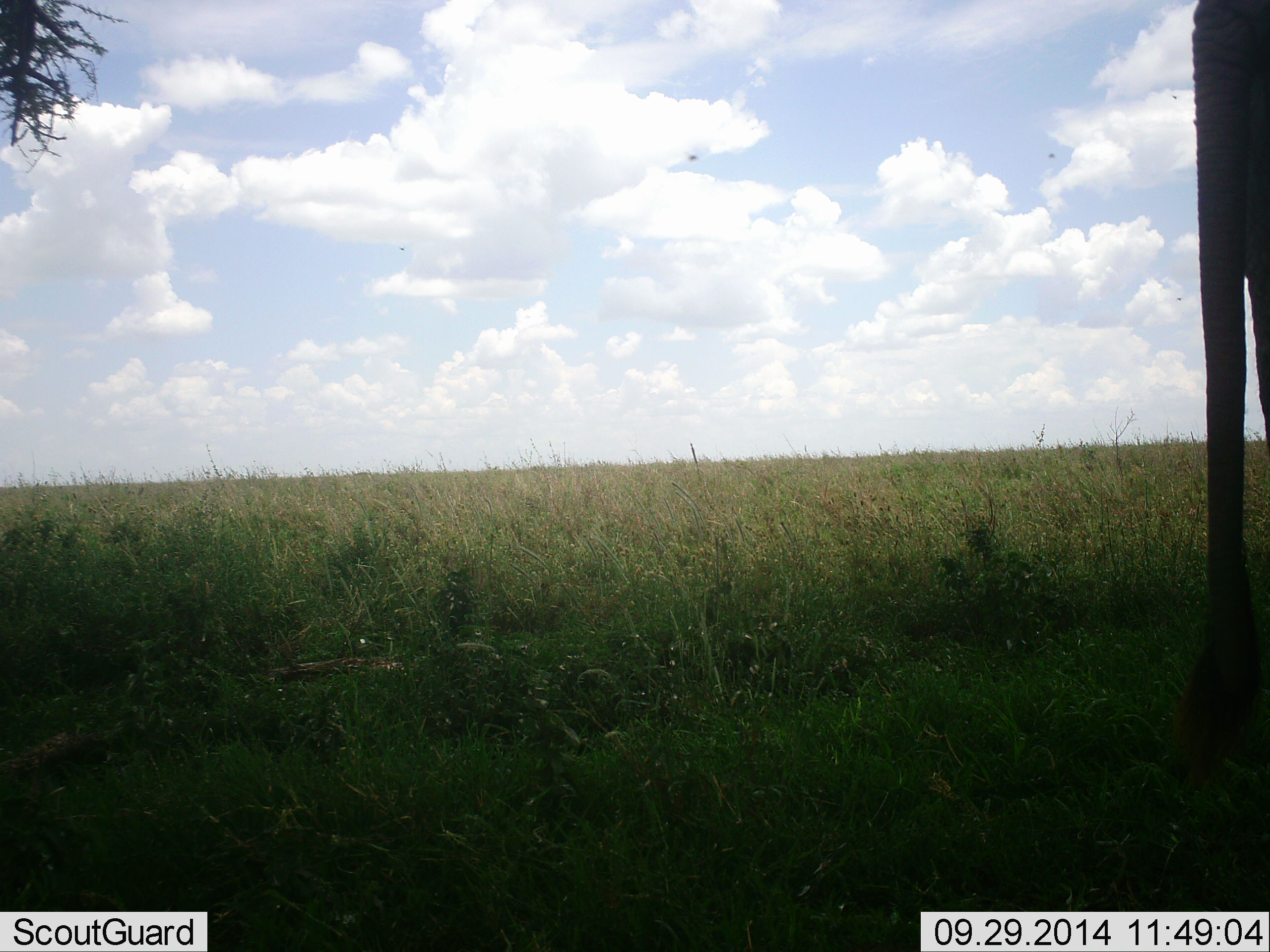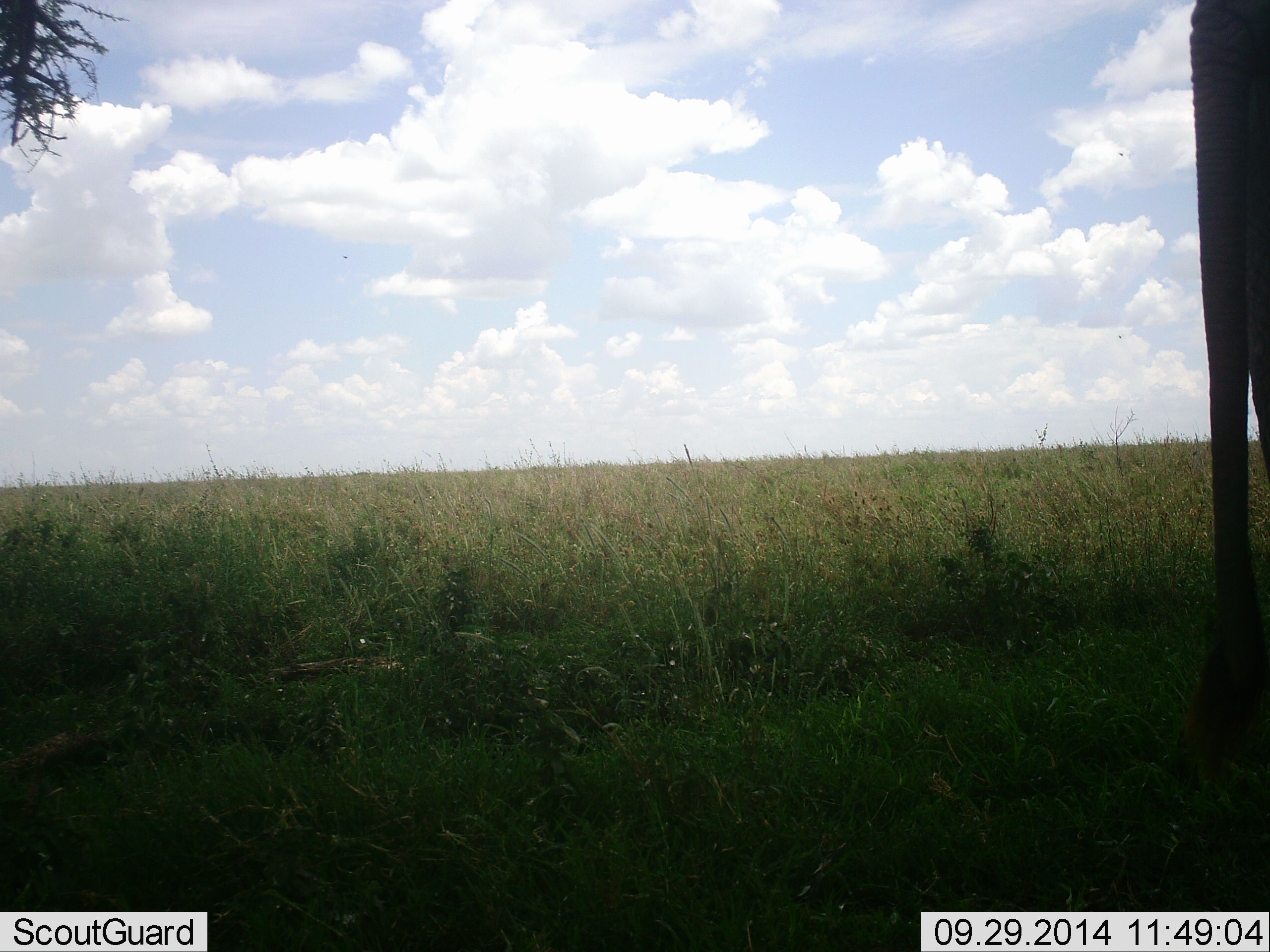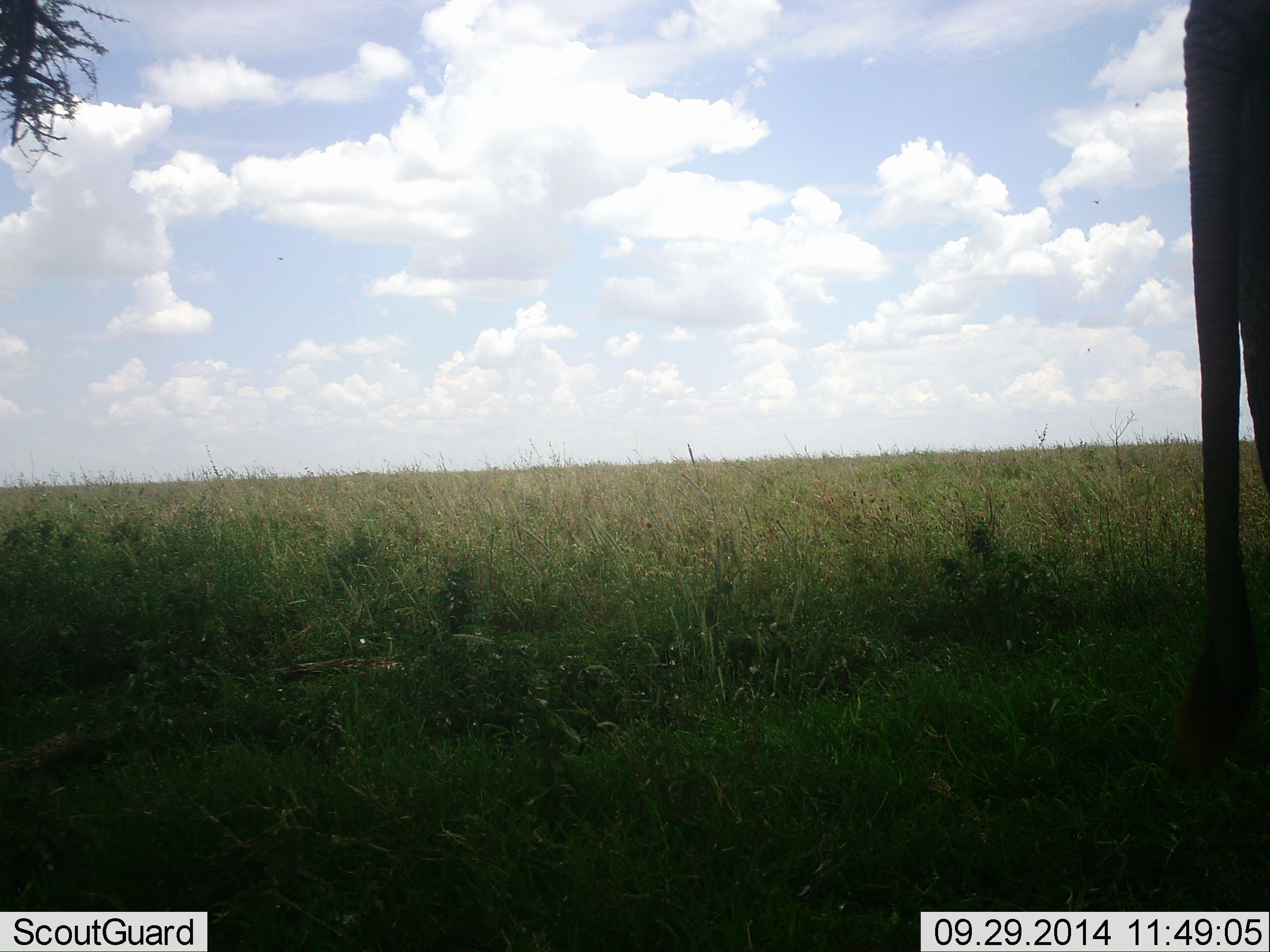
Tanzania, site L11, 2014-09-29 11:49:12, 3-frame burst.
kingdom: Animalia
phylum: Chordata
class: Mammalia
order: Proboscidea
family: Elephantidae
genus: Loxodonta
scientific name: Loxodonta africana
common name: african bush elephant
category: elephant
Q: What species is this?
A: Elephant (african bush elephant) (Loxodonta africana).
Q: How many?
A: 1.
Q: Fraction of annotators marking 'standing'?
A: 100%.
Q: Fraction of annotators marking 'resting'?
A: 0%.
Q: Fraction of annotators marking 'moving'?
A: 0%.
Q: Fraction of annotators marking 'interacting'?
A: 0%.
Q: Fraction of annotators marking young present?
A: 0%.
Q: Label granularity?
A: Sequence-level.